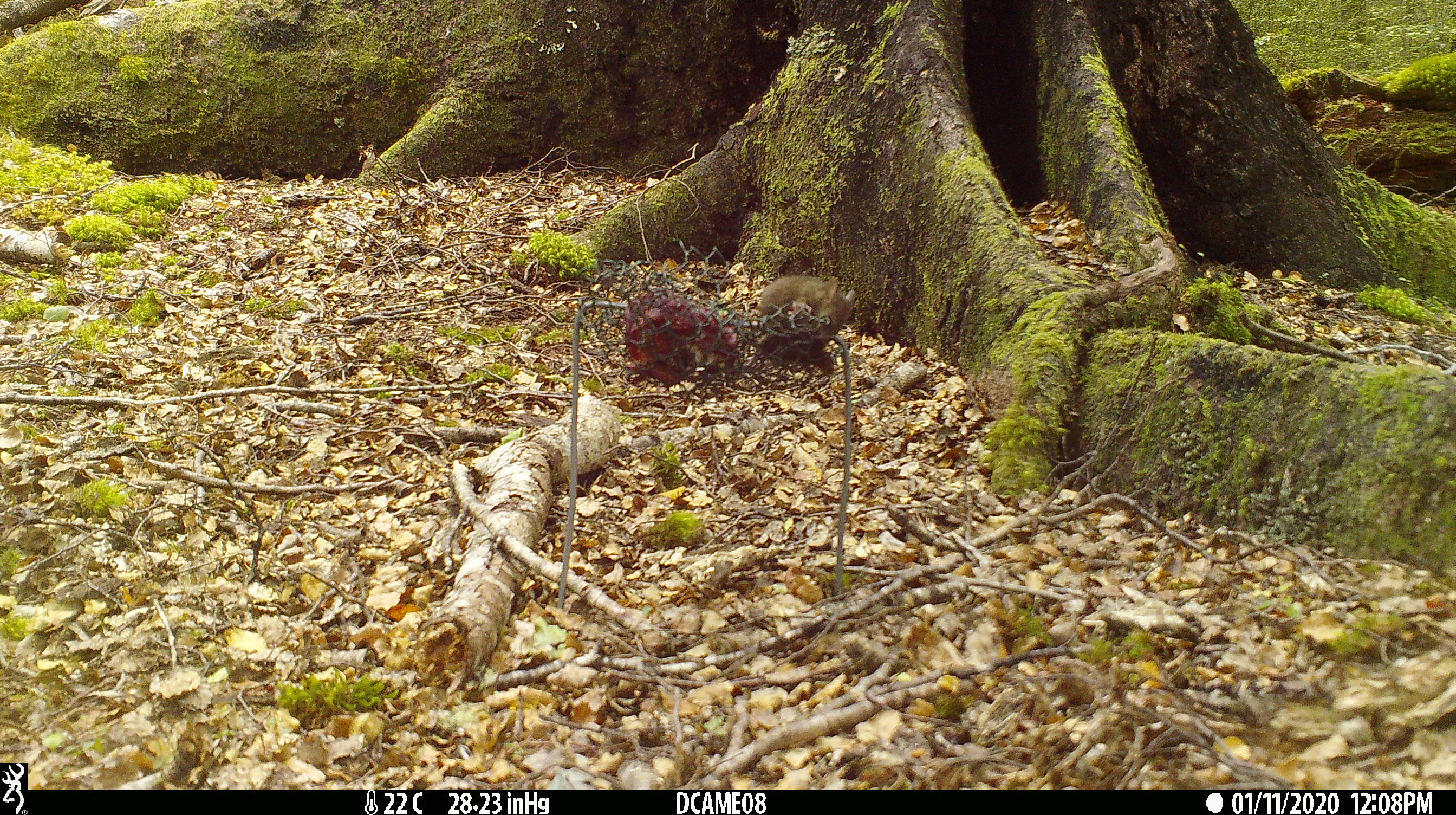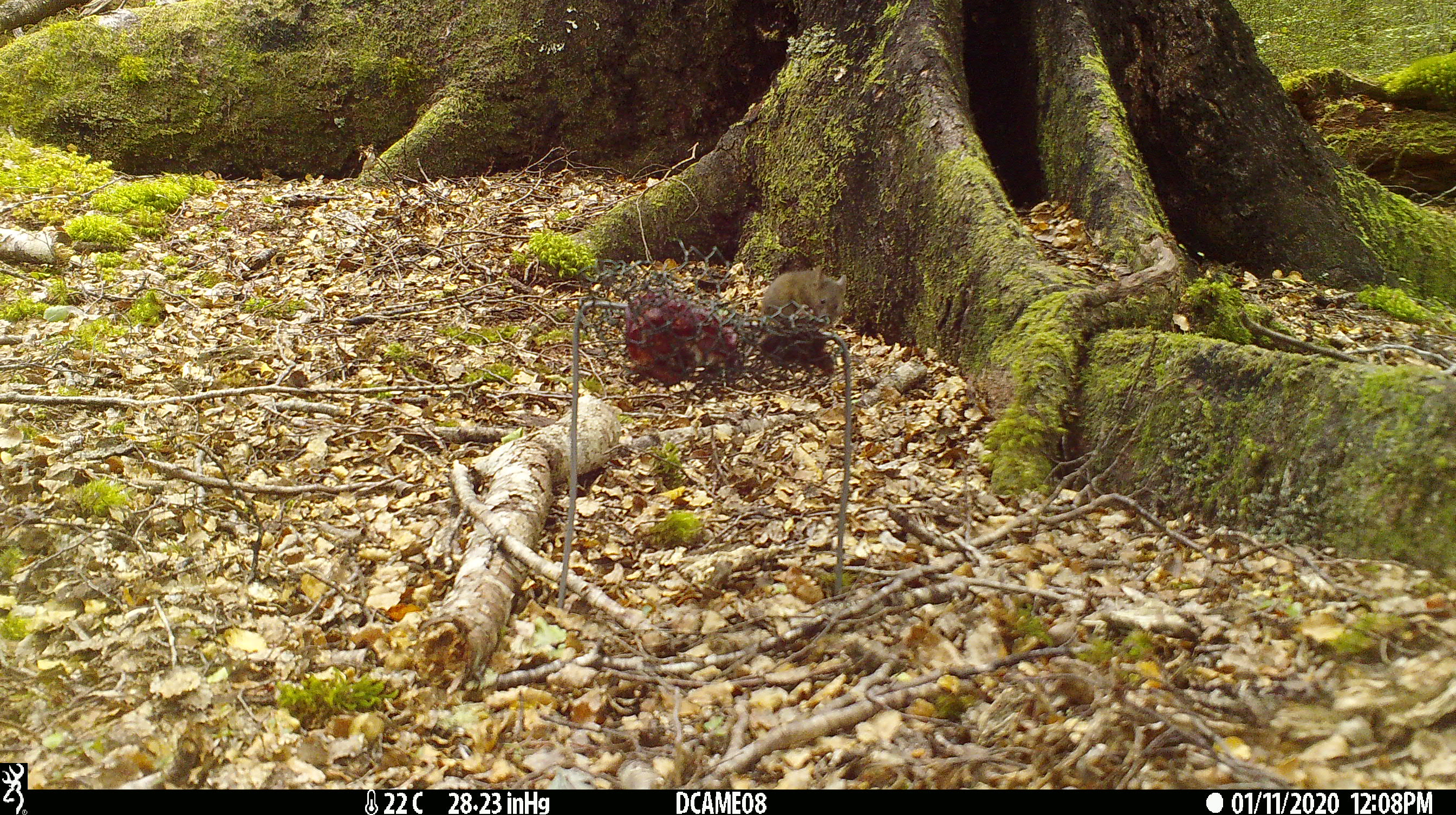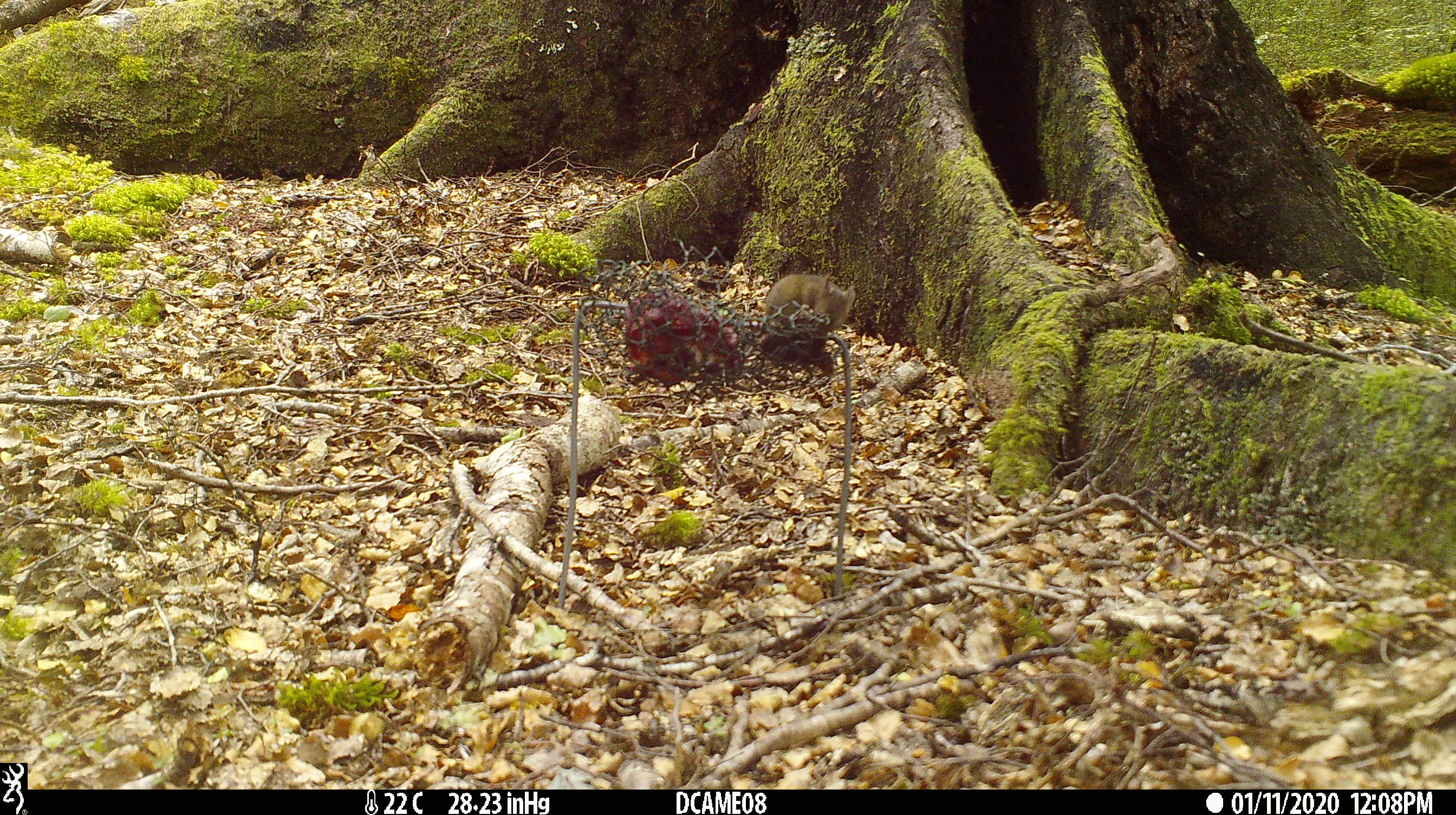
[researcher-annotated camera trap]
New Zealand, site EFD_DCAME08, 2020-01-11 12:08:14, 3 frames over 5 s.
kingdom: Animalia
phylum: Chordata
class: Mammalia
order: Rodentia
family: Muridae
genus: Mus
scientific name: Mus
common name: mouse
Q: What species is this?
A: Mouse (Mus).